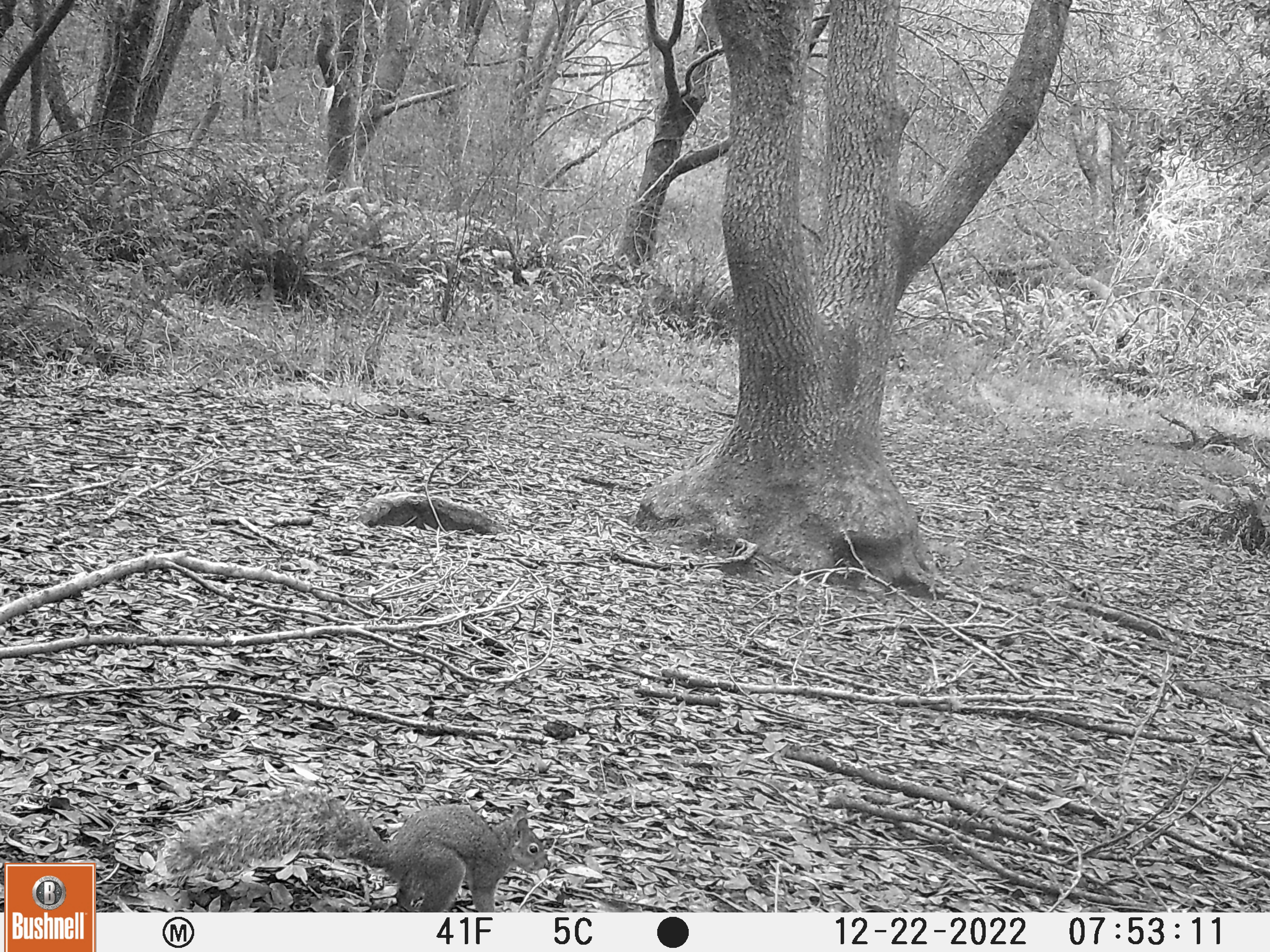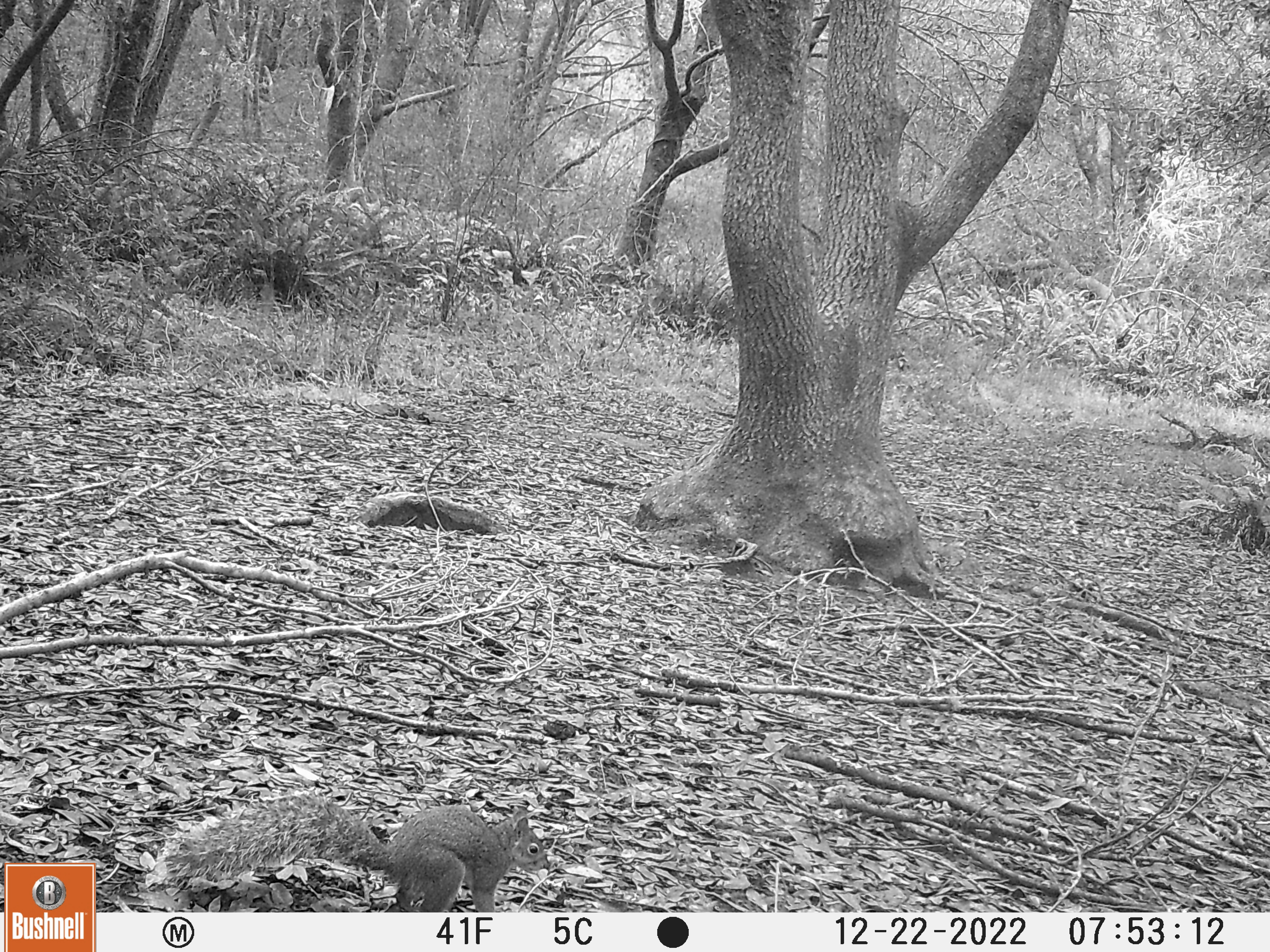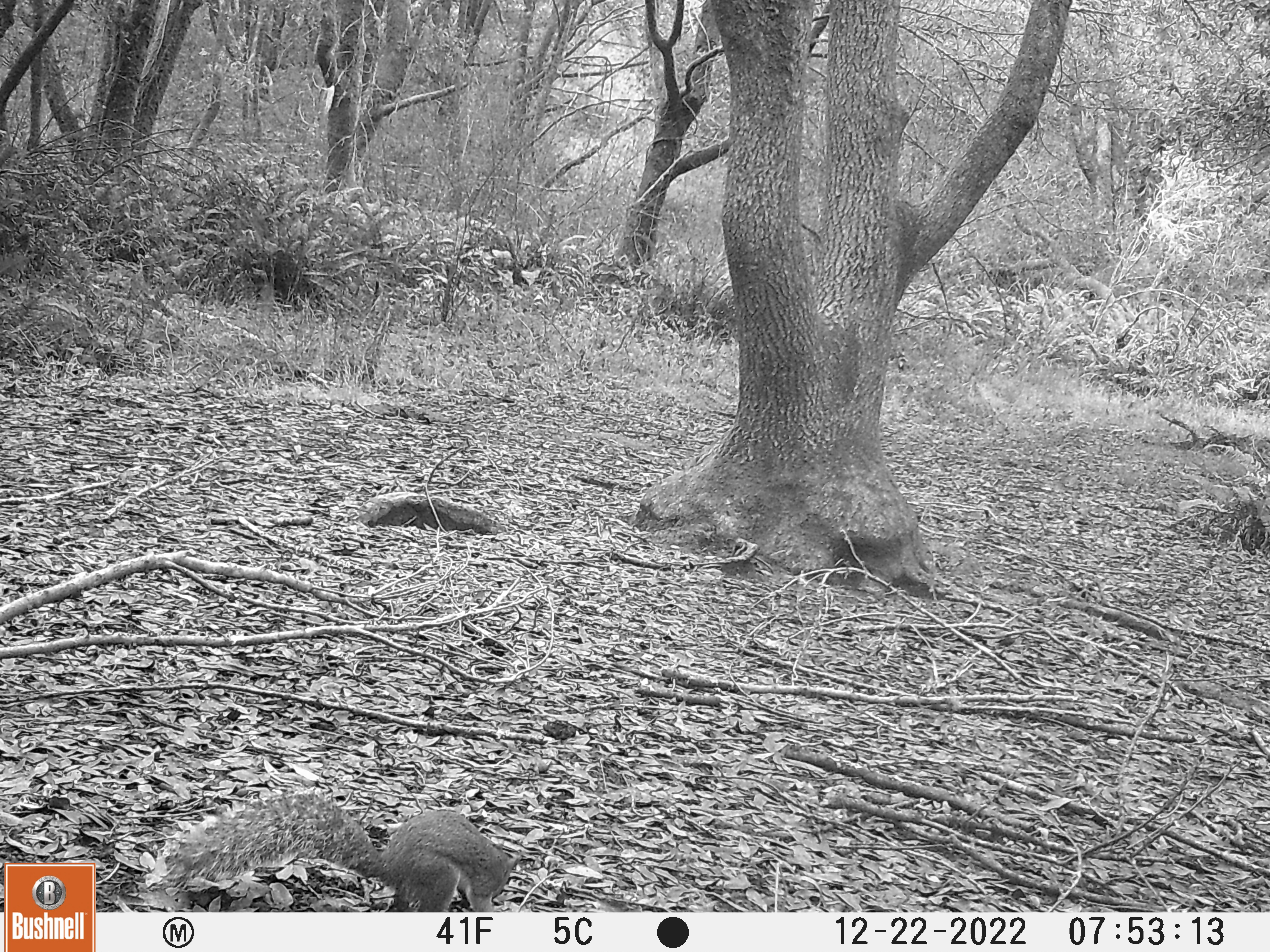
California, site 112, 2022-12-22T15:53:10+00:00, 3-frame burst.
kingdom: Animalia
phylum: Chordata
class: Mammalia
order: Rodentia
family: Sciuridae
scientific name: Sciuridae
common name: squirrel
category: unknown squirrel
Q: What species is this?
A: Unknown squirrel (squirrel) (Sciuridae).